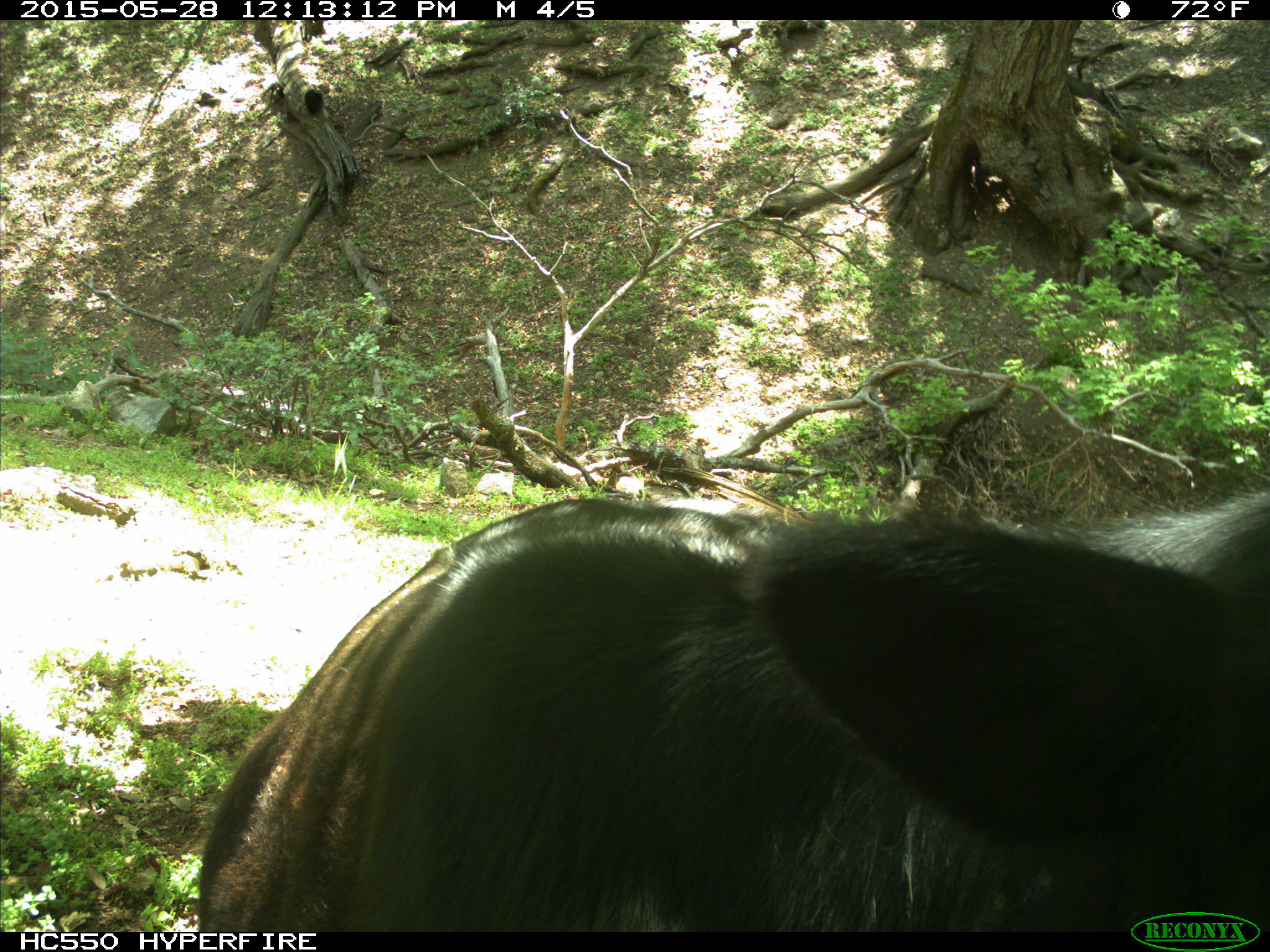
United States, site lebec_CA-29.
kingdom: Animalia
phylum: Chordata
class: Mammalia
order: Artiodactyla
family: Bovidae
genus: Bos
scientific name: Bos taurus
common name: domestic cow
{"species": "Bos taurus (domestic cow)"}